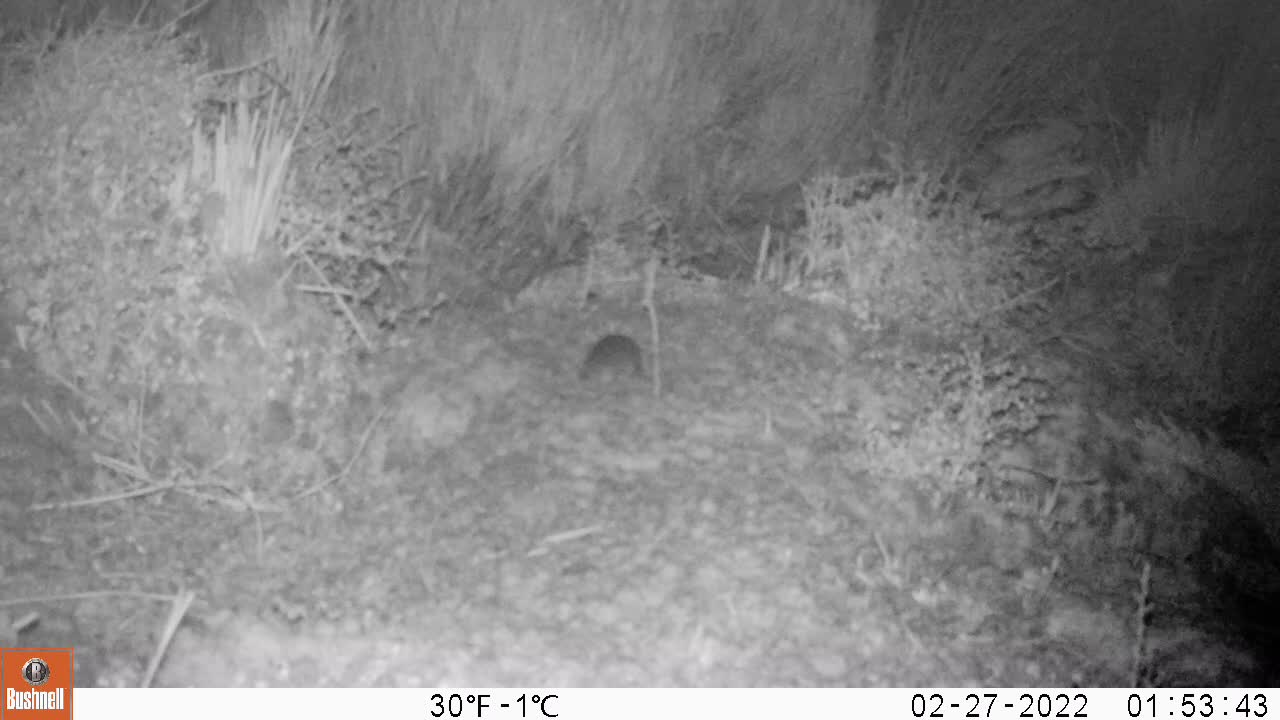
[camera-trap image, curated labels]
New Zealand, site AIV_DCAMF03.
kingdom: Animalia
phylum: Chordata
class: Mammalia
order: Rodentia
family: Muridae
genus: Mus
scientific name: Mus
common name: mouse